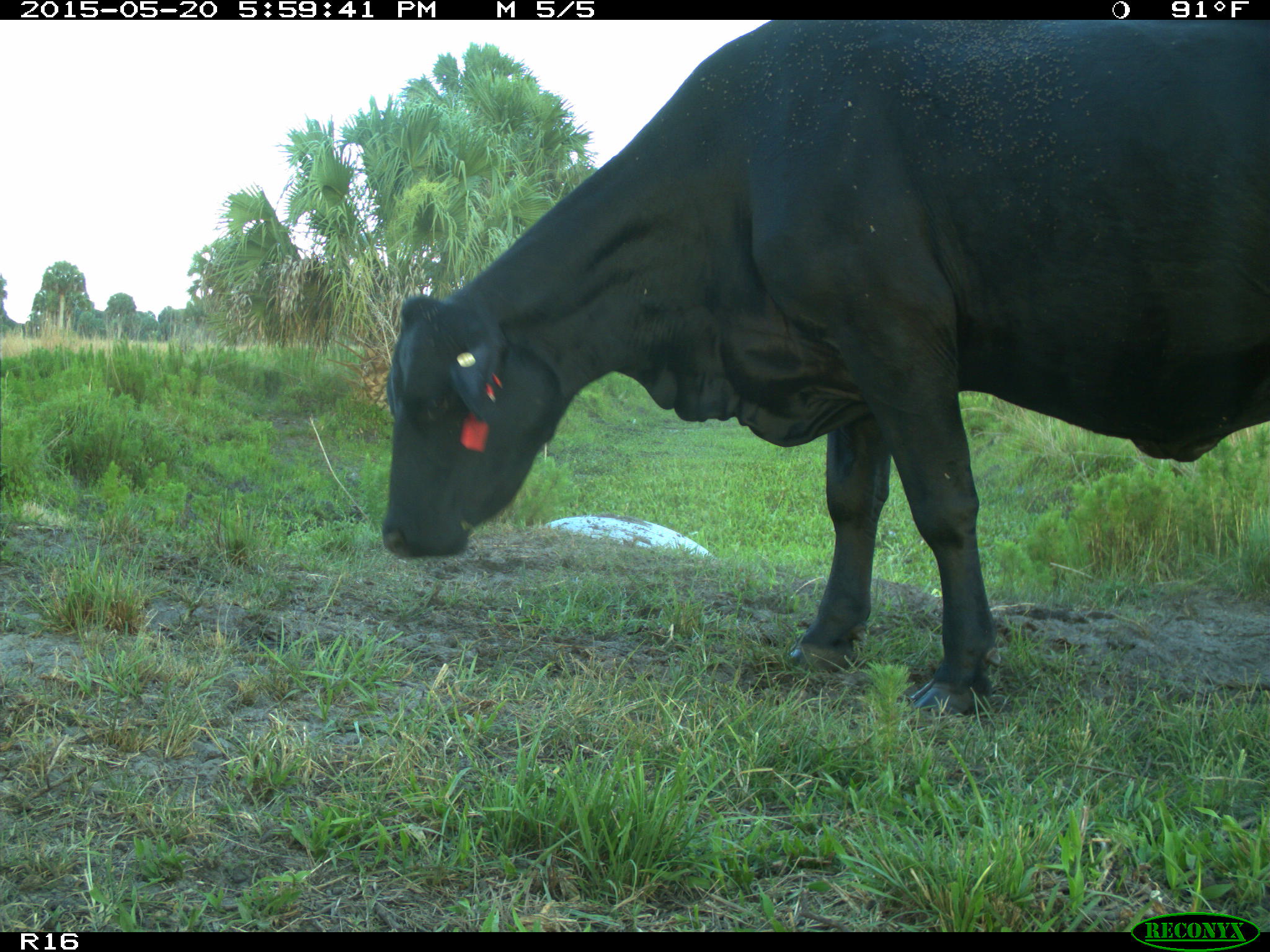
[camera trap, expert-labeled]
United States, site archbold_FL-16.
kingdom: Animalia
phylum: Chordata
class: Mammalia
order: Artiodactyla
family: Bovidae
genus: Bos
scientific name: Bos taurus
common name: domestic cow